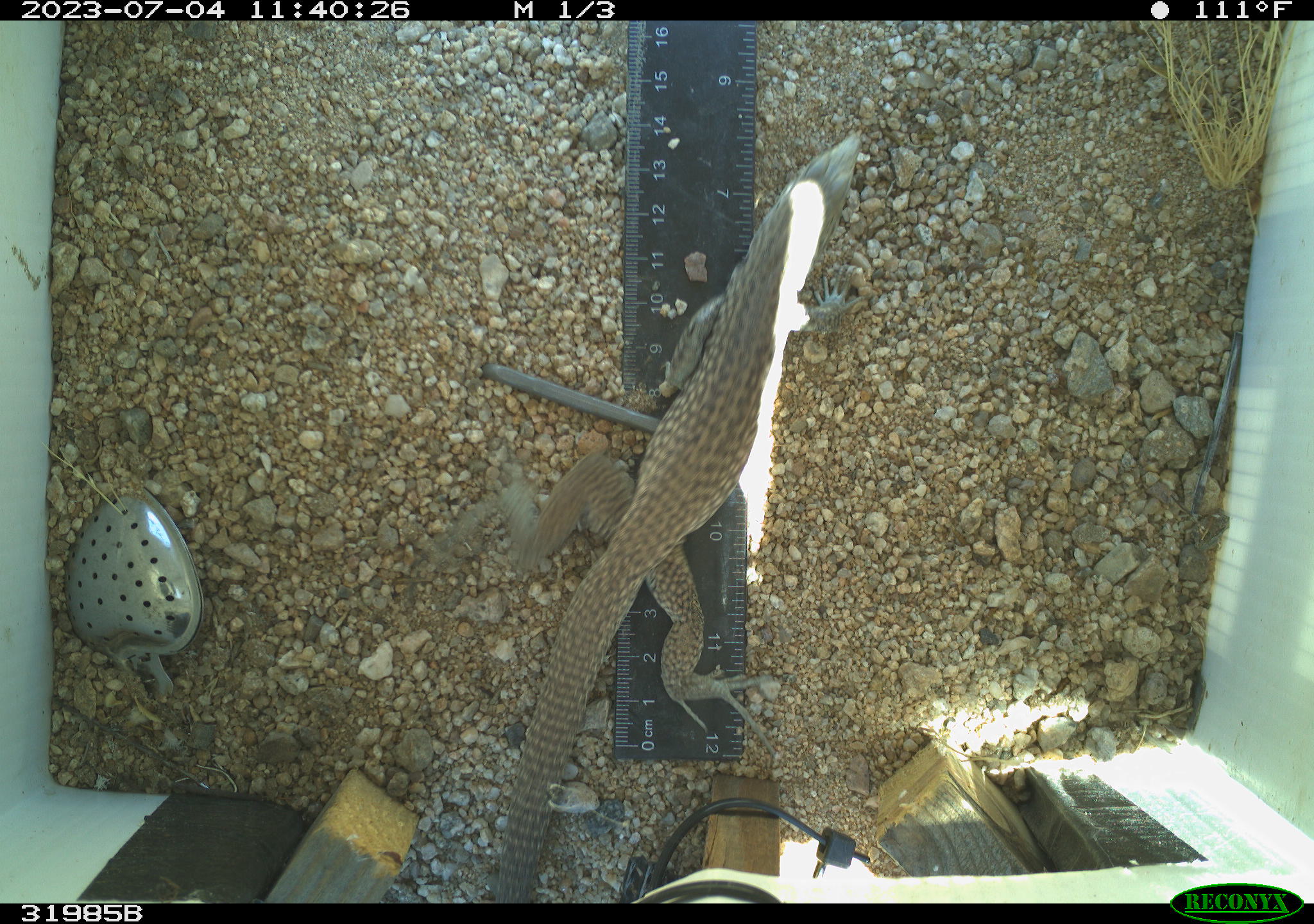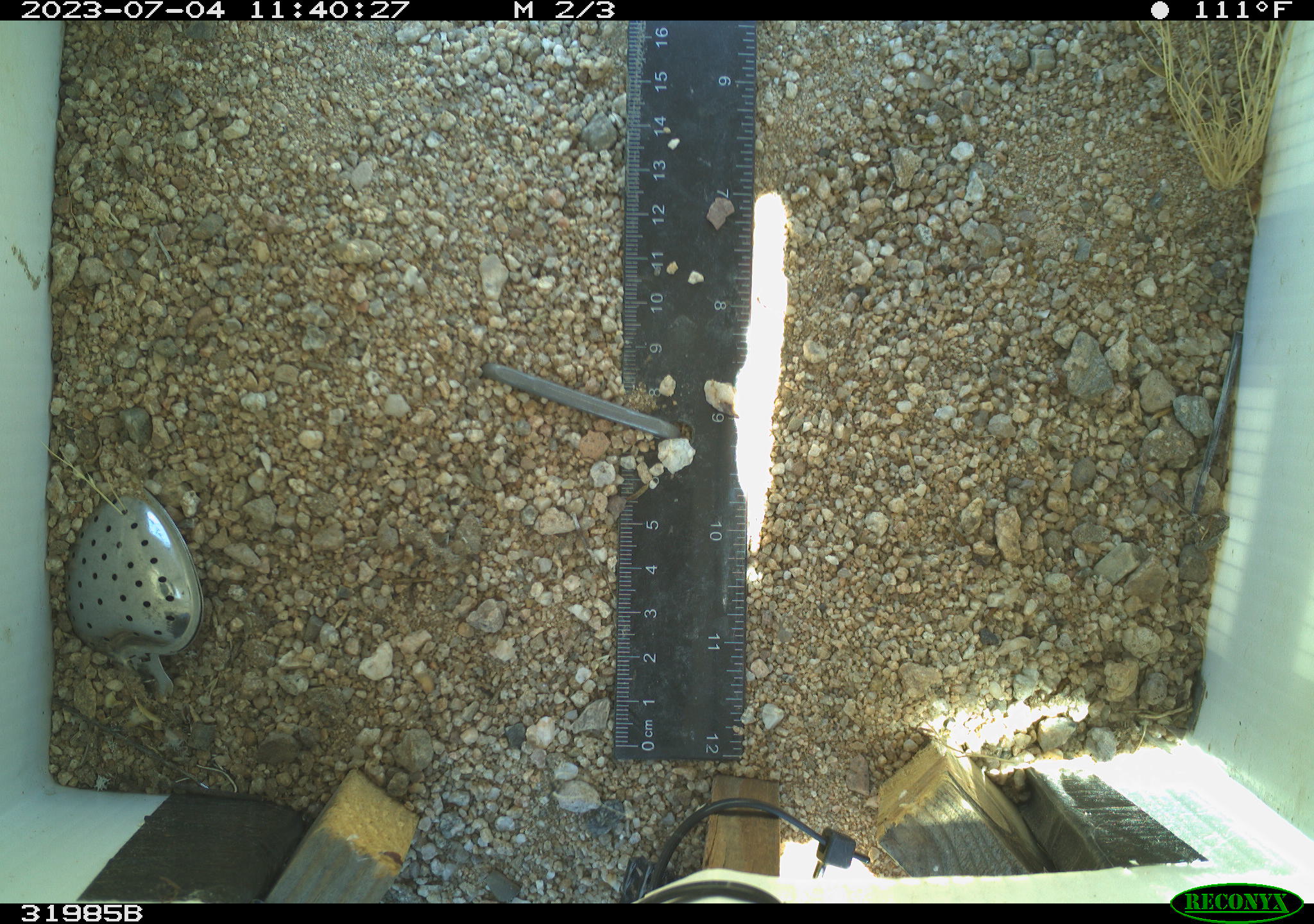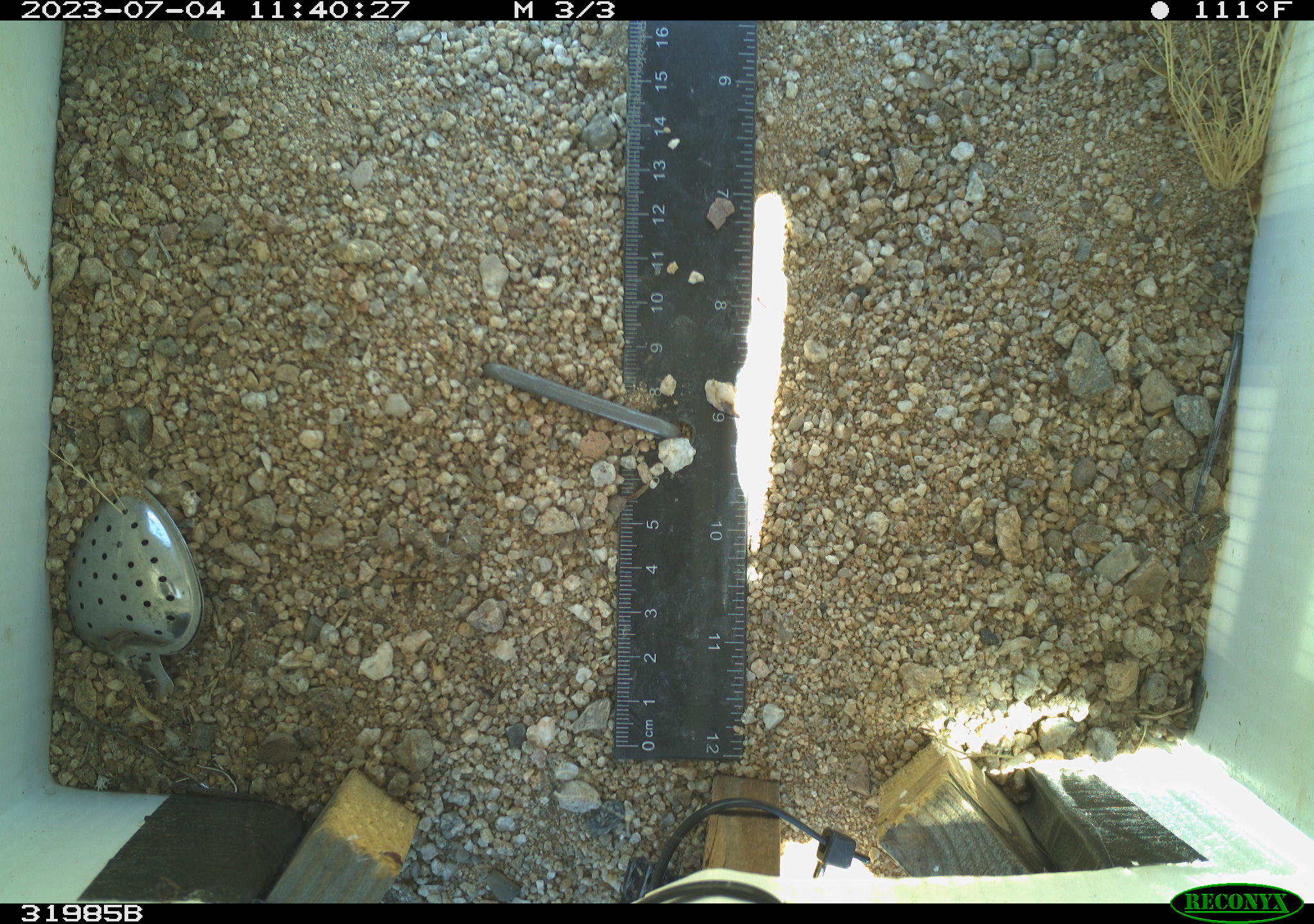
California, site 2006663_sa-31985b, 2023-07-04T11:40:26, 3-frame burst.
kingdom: Animalia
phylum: Chordata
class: Reptilia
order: Squamata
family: Teiidae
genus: Aspidoscelis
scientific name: Aspidoscelis tigris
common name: western whiptail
Western whiptail (Aspidoscelis tigris).